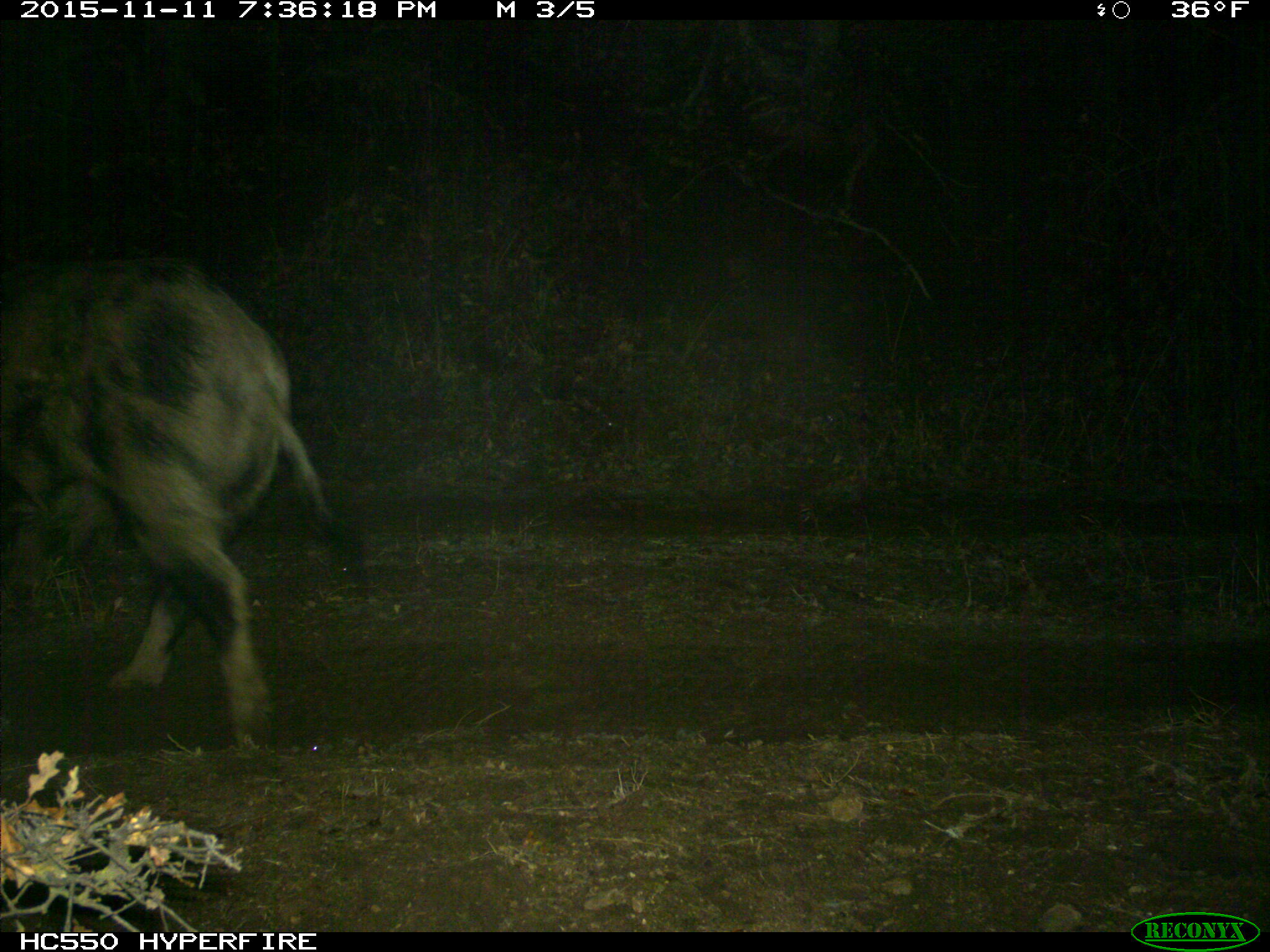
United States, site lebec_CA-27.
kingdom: Animalia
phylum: Chordata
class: Mammalia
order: Artiodactyla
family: Suidae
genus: Sus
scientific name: Sus scrofa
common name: wild boar